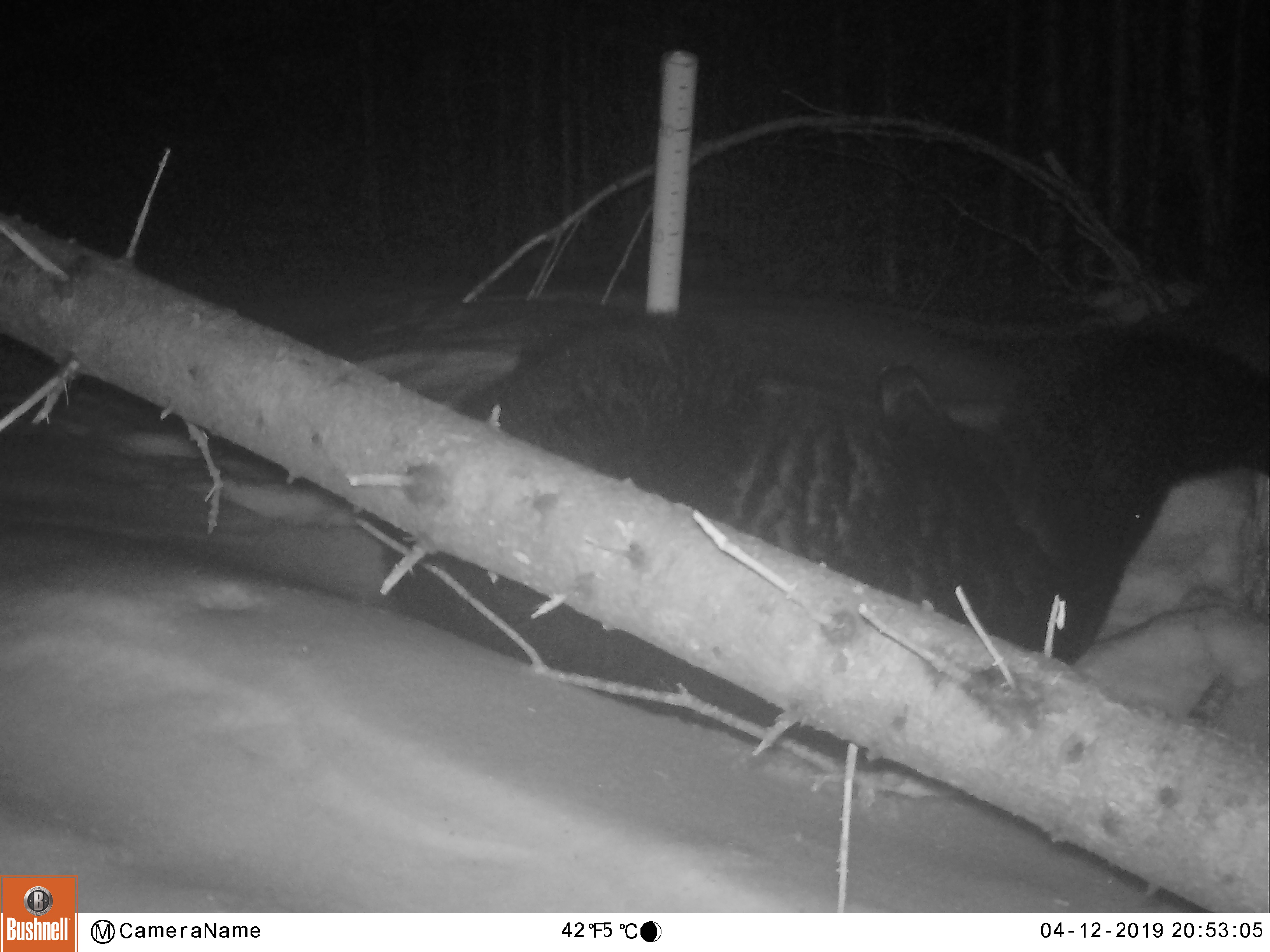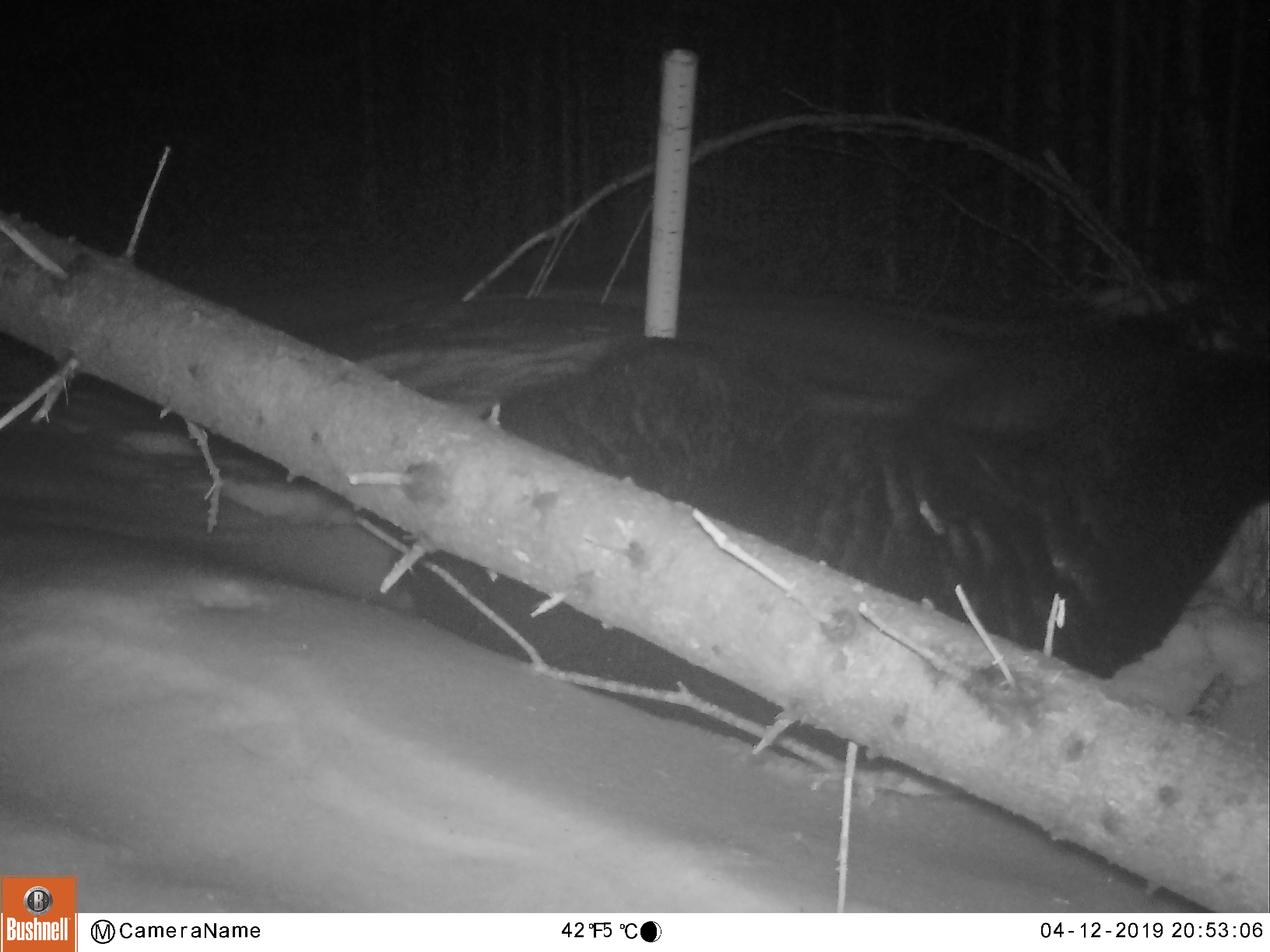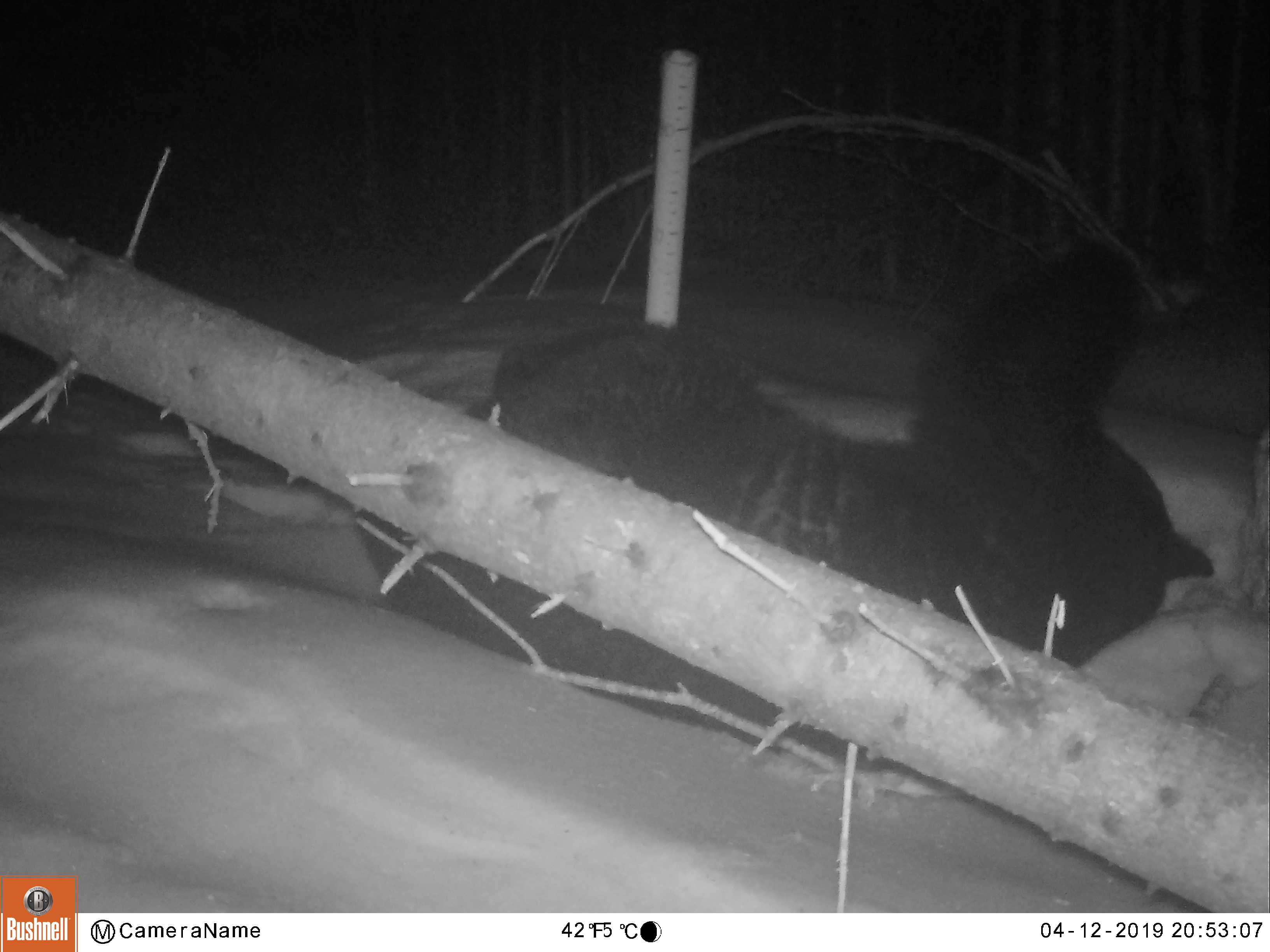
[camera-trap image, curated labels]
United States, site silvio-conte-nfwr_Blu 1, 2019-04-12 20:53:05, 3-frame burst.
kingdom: Animalia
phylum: Chordata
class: Mammalia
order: Carnivora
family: Ursidae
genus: Ursus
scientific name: Ursus americanus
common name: black bear